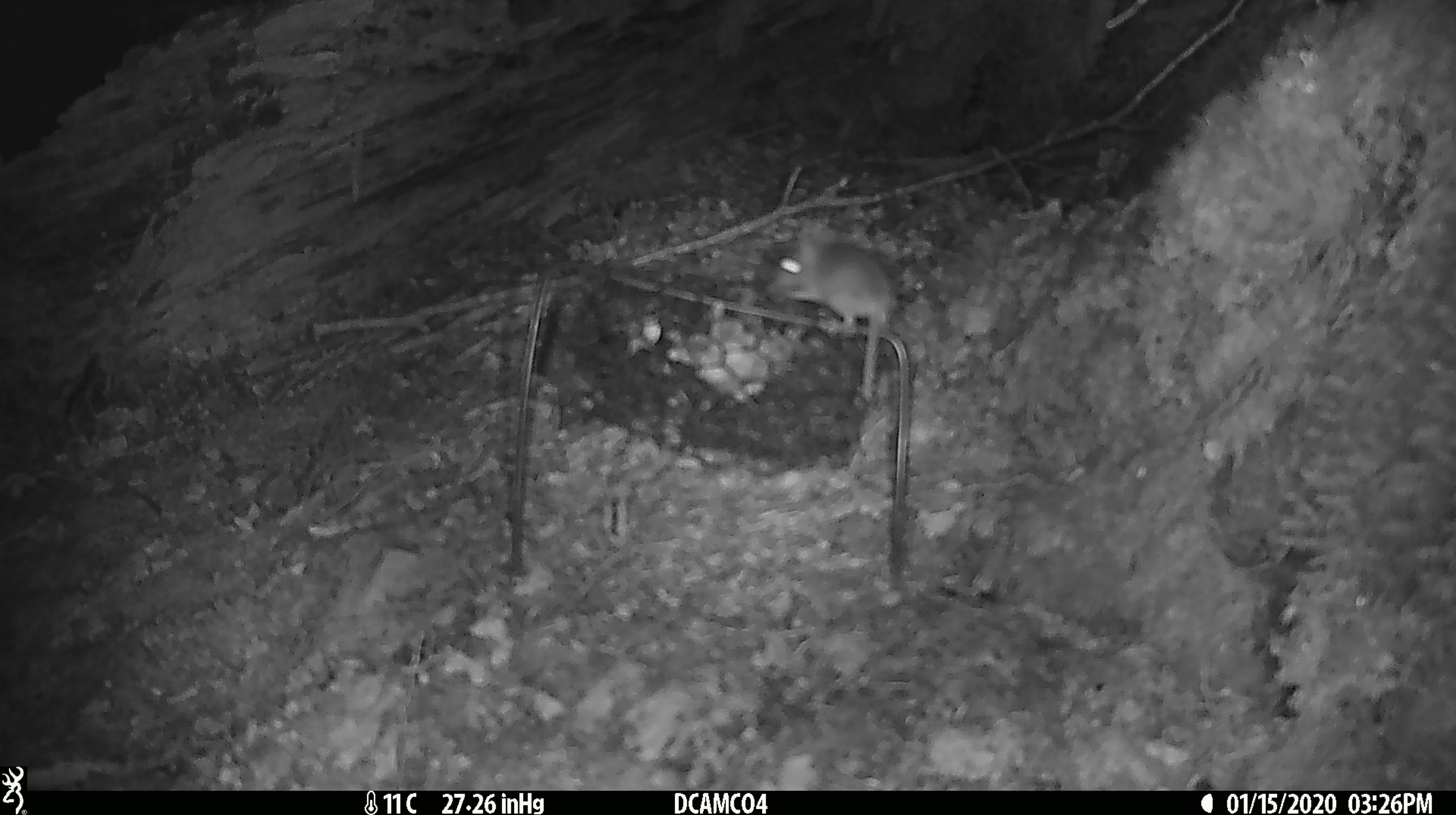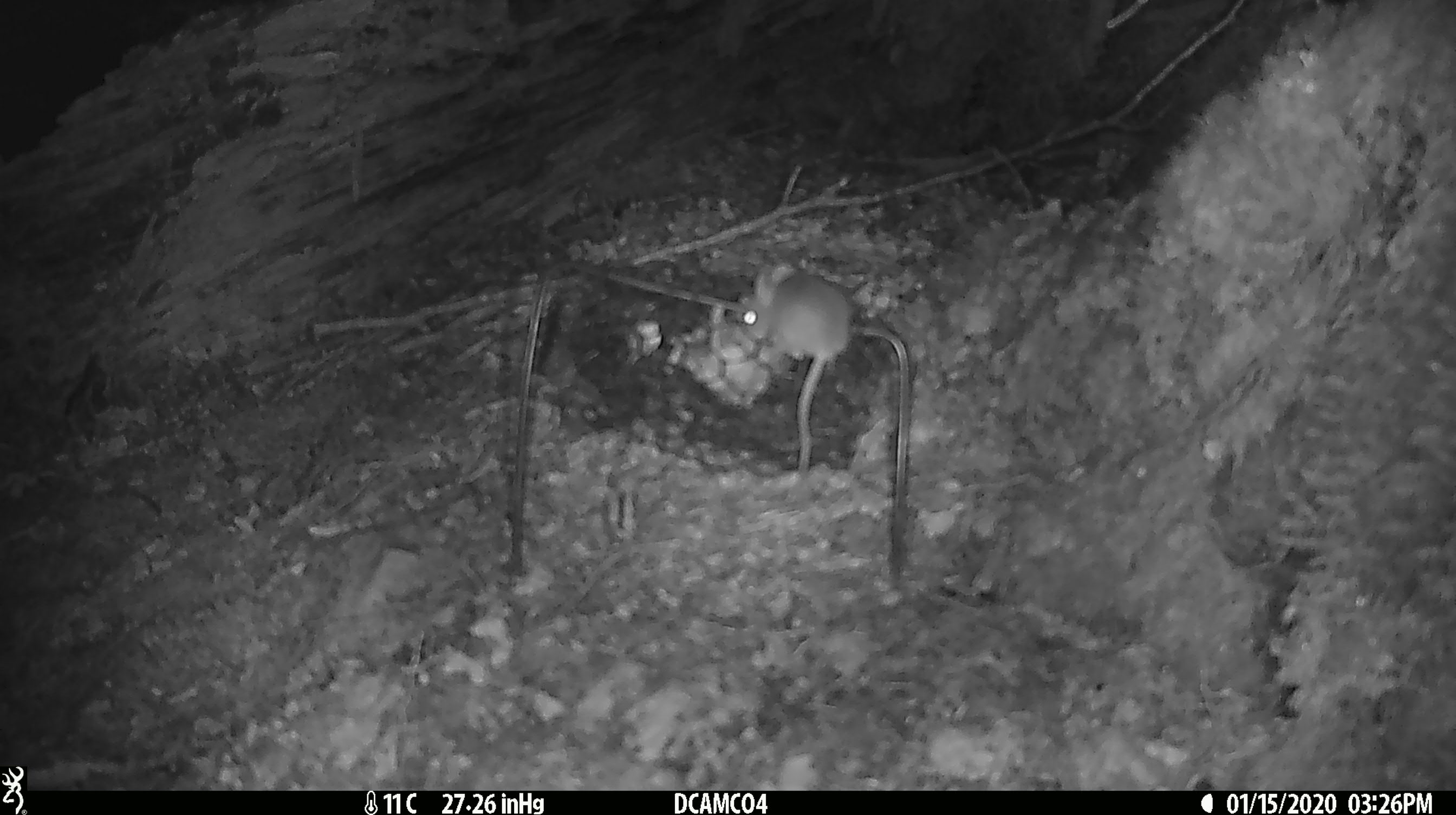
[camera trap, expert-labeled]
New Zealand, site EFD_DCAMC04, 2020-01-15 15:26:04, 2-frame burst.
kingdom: Animalia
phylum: Chordata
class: Mammalia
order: Rodentia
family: Muridae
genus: Mus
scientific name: Mus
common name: mouse